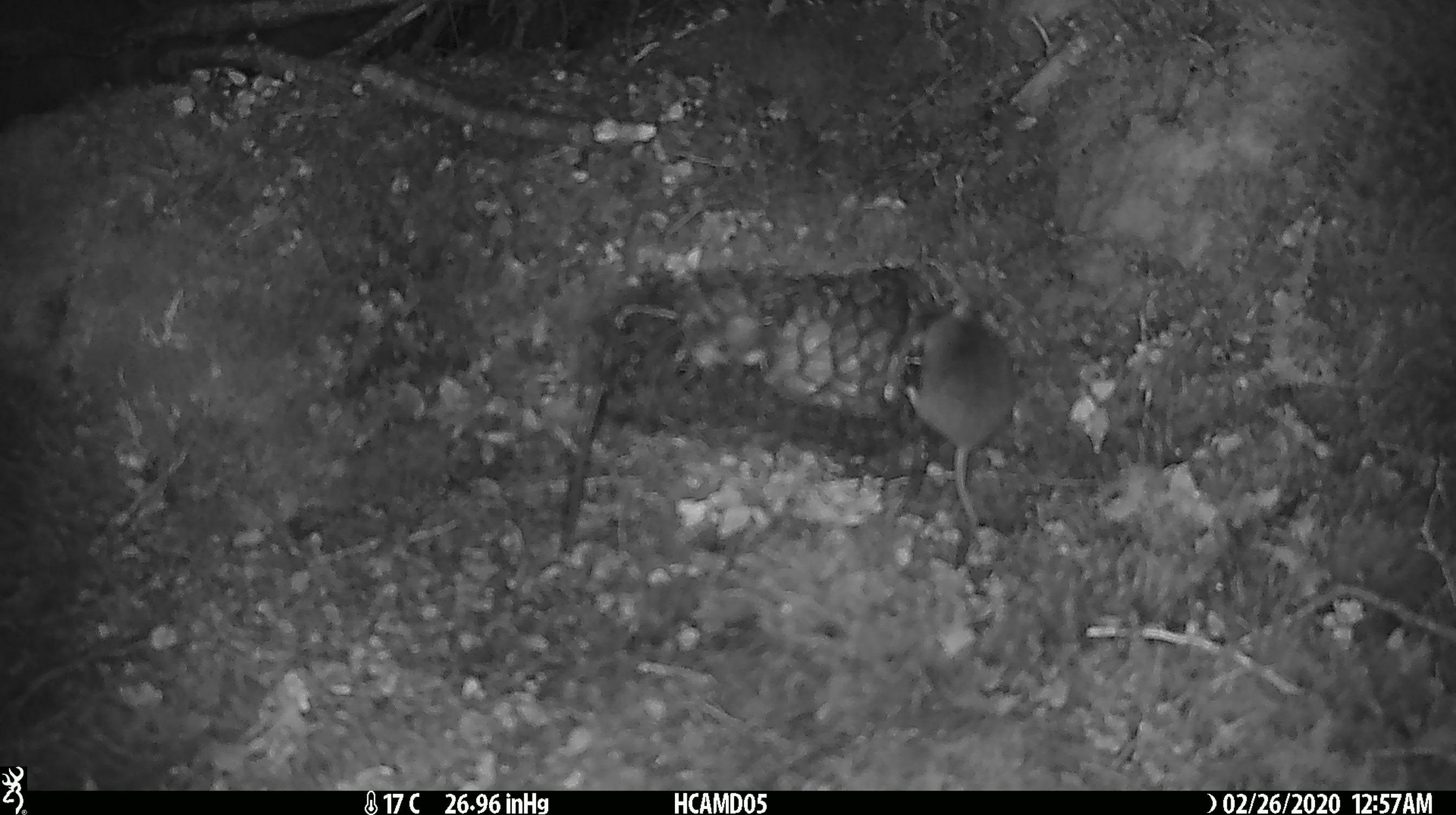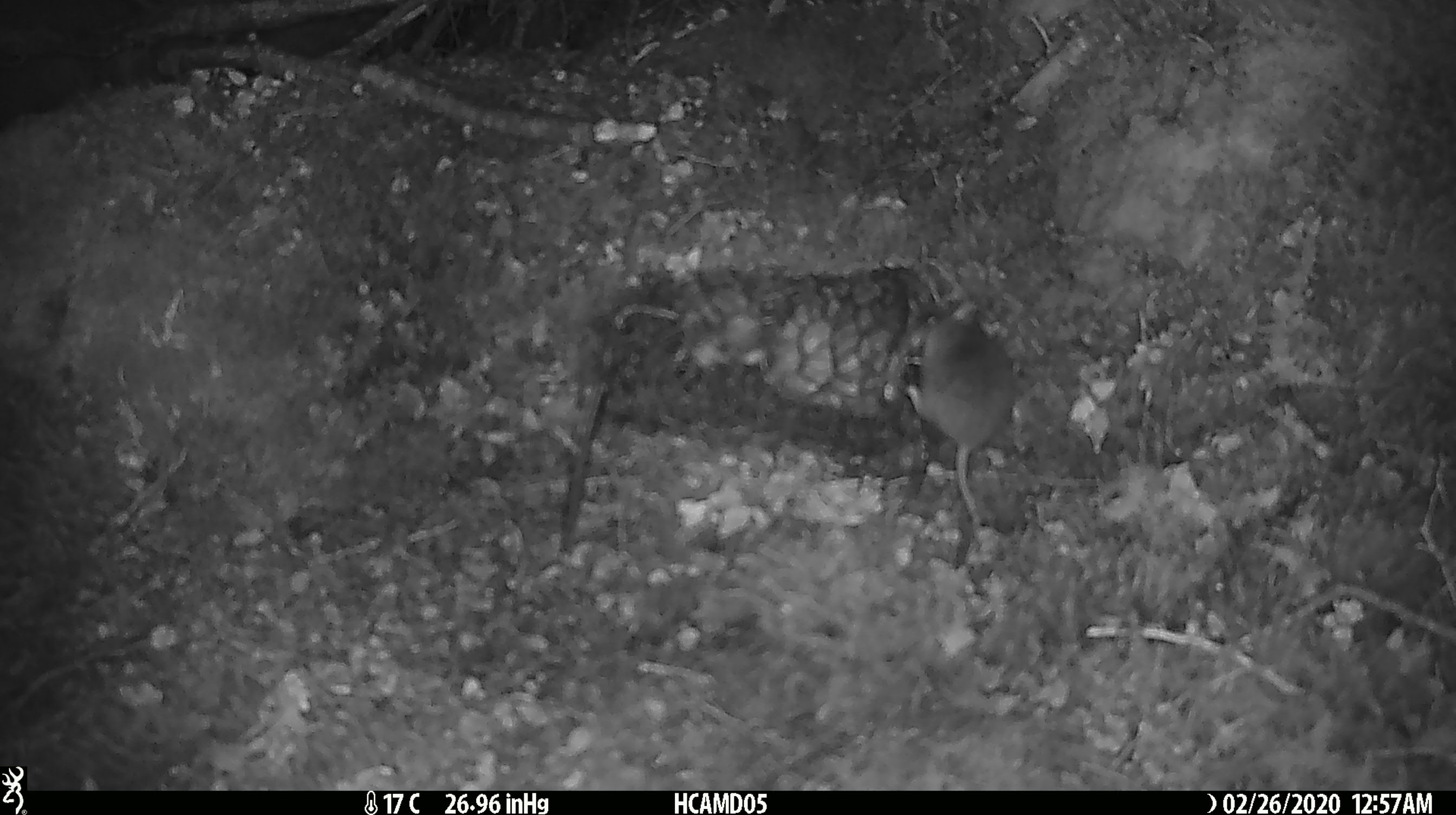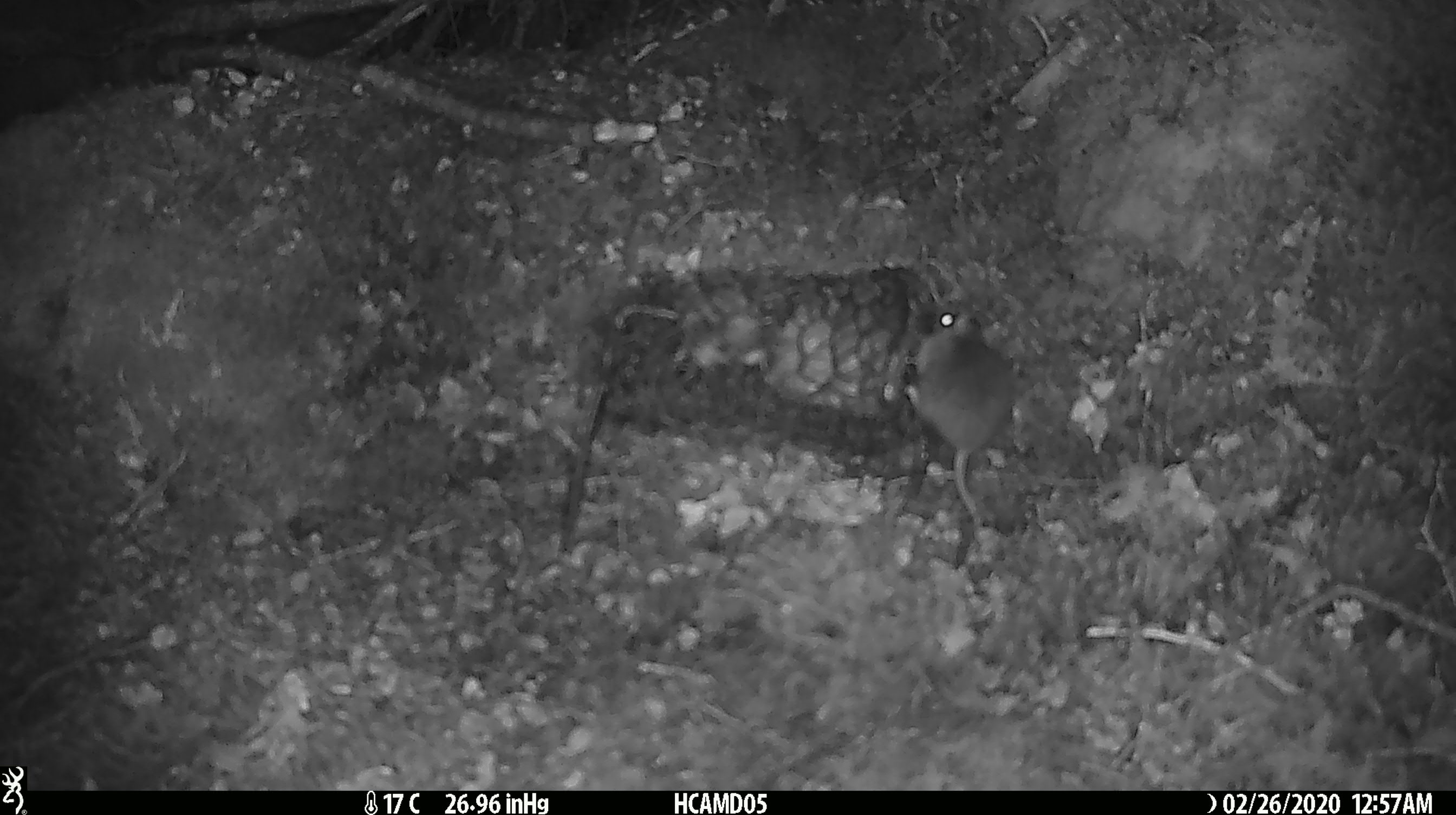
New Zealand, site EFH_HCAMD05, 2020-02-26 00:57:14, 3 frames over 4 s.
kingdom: Animalia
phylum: Chordata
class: Mammalia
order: Rodentia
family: Muridae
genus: Mus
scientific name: Mus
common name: mouse